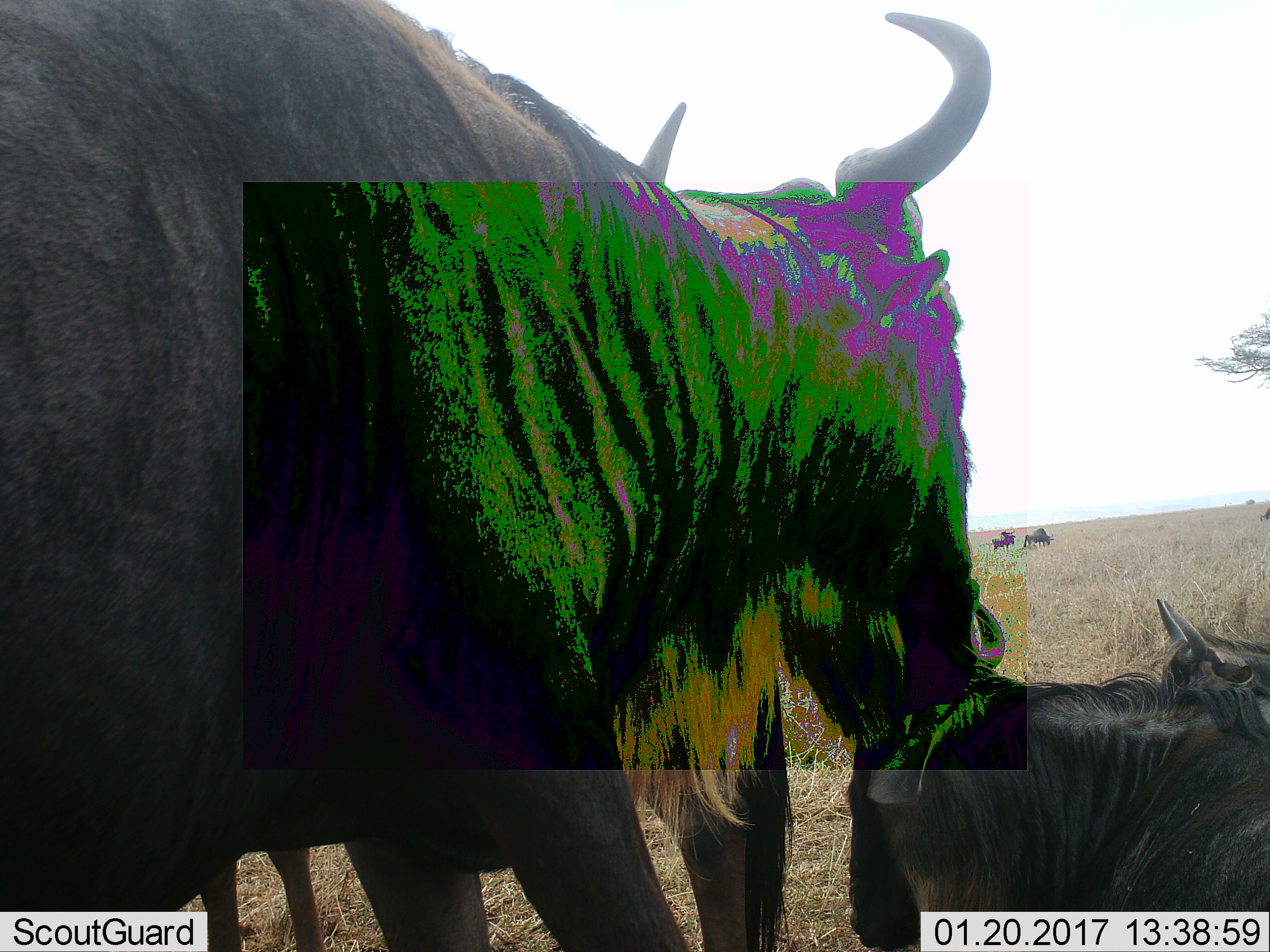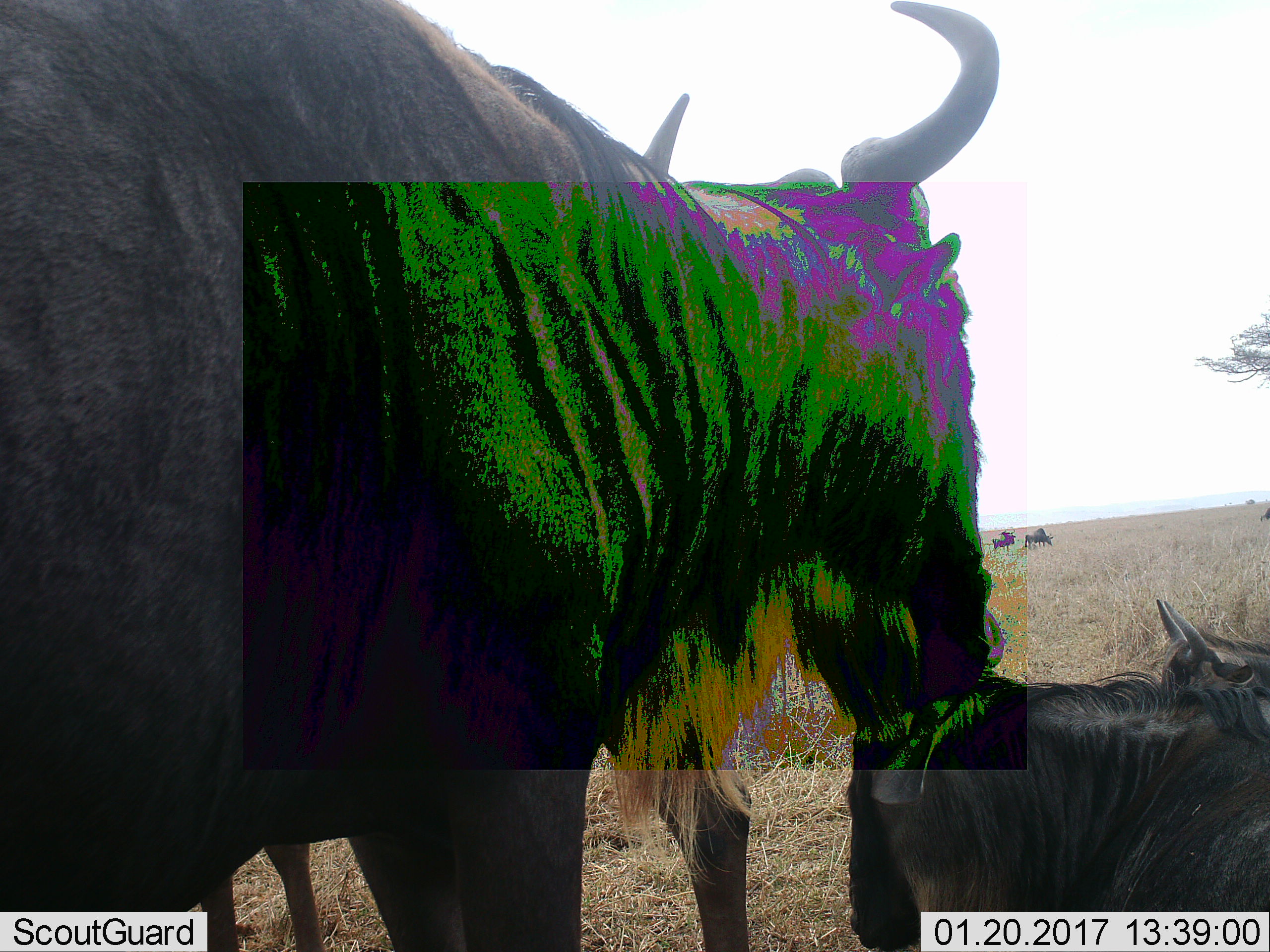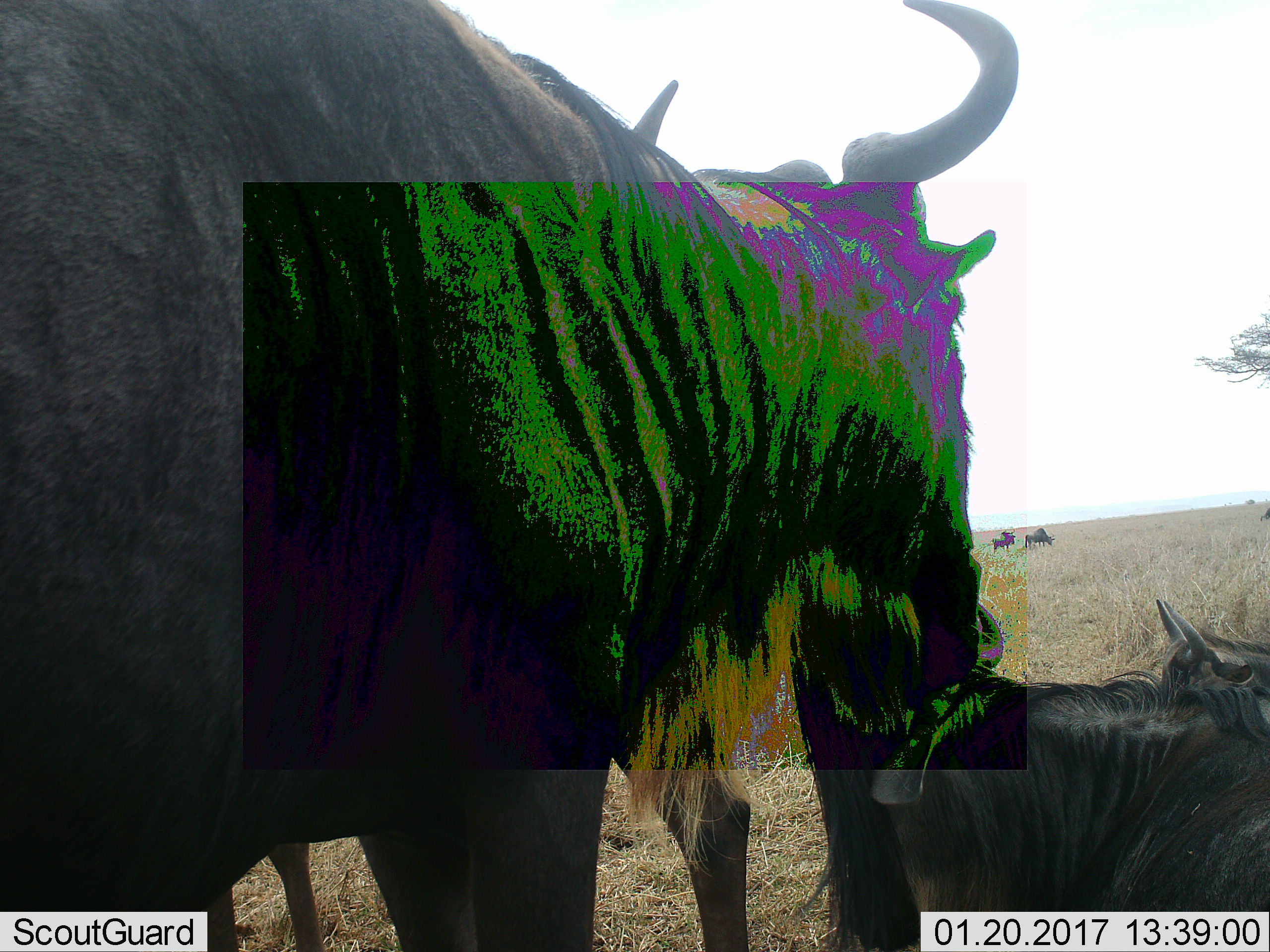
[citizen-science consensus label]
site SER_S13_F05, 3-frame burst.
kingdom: Animalia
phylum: Chordata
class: Mammalia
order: Artiodactyla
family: Bovidae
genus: Connochaetes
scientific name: Connochaetes taurinus taurinus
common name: blue wildebeest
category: wildebeestblue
Wildebeestblue (blue wildebeest) (Connochaetes taurinus taurinus), count 3. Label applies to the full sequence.